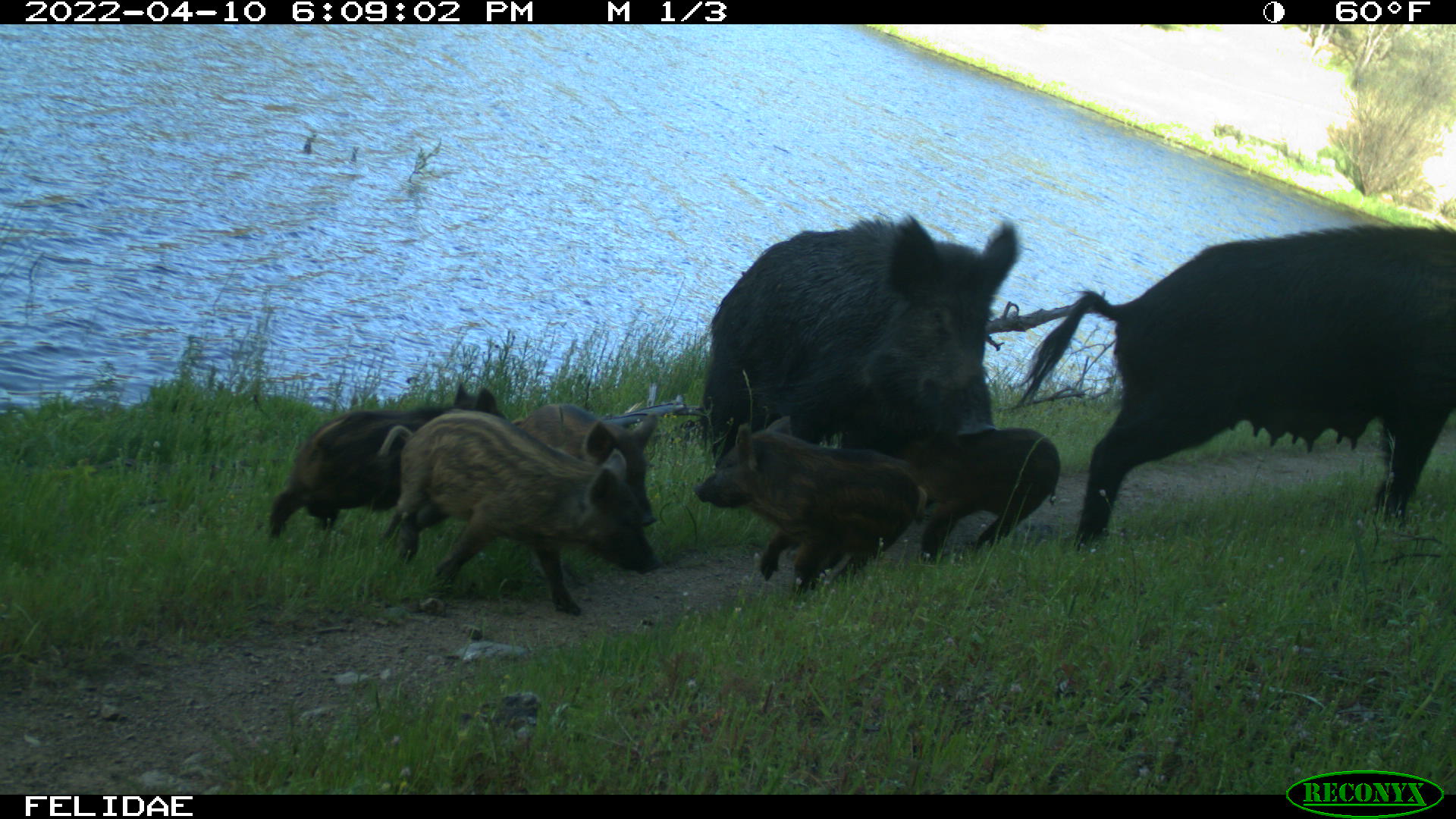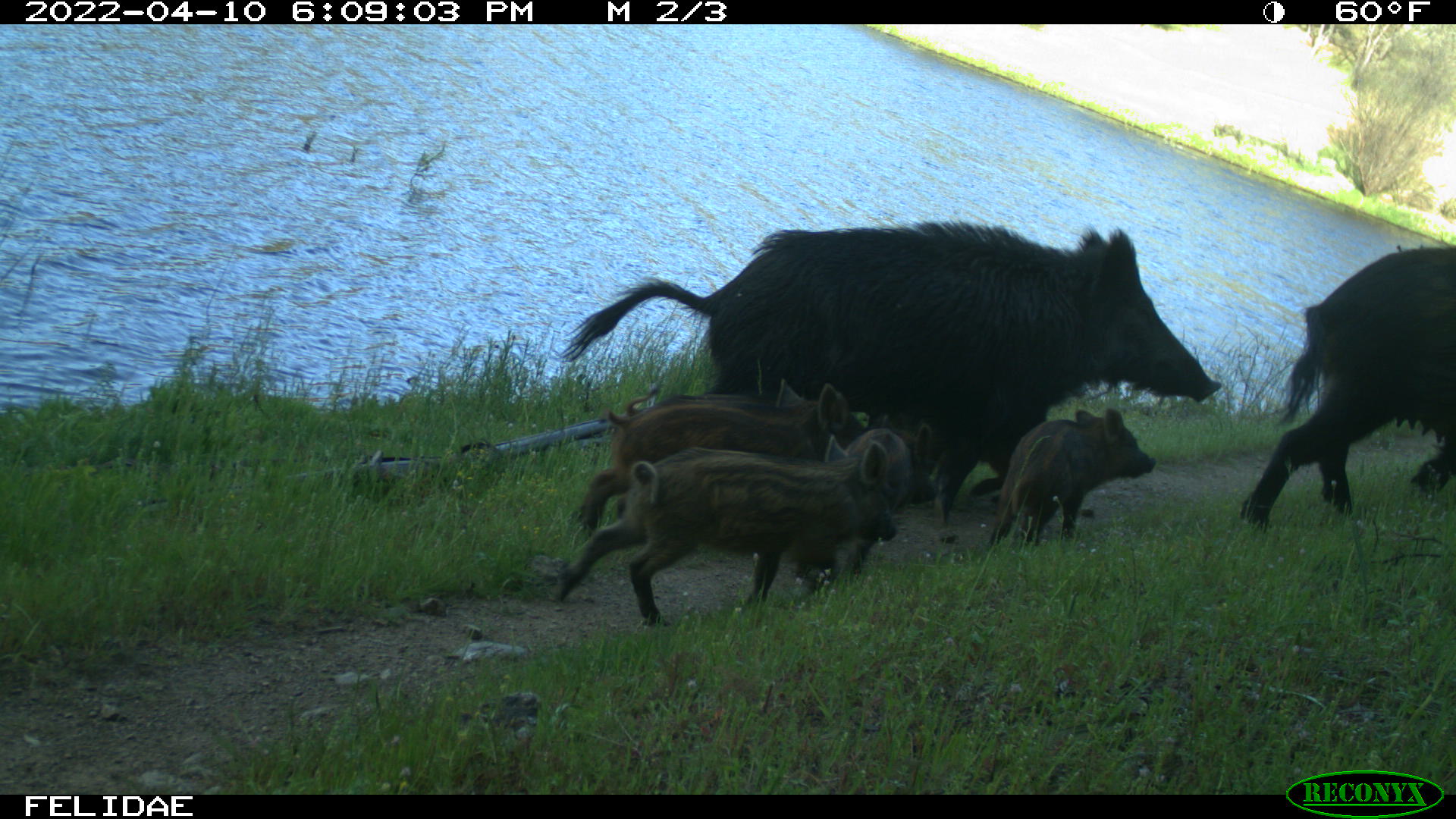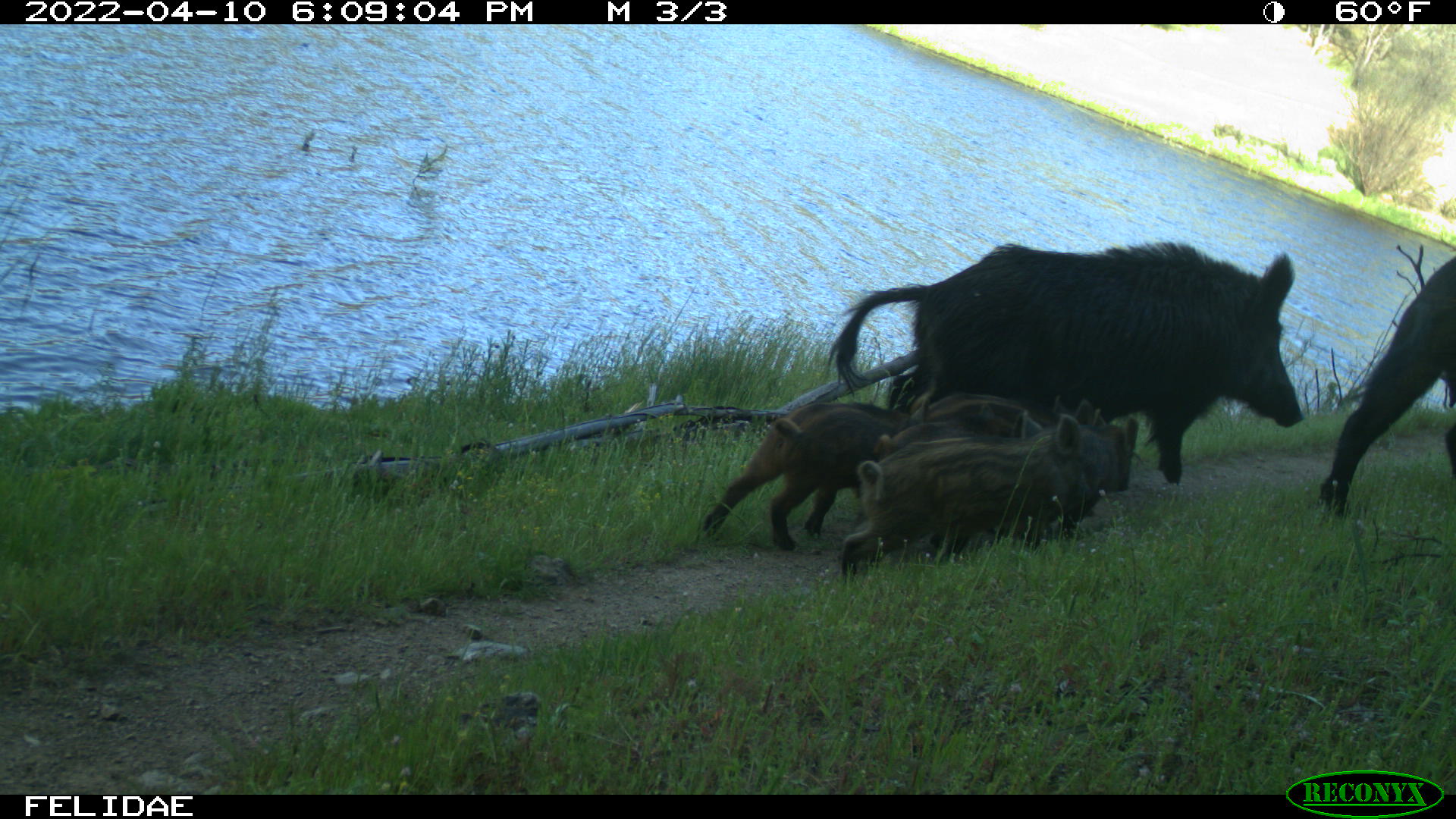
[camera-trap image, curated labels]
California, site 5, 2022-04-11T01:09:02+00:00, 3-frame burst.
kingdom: Animalia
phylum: Chordata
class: Mammalia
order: Artiodactyla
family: Suidae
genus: Sus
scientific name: Sus scrofa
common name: wild boar